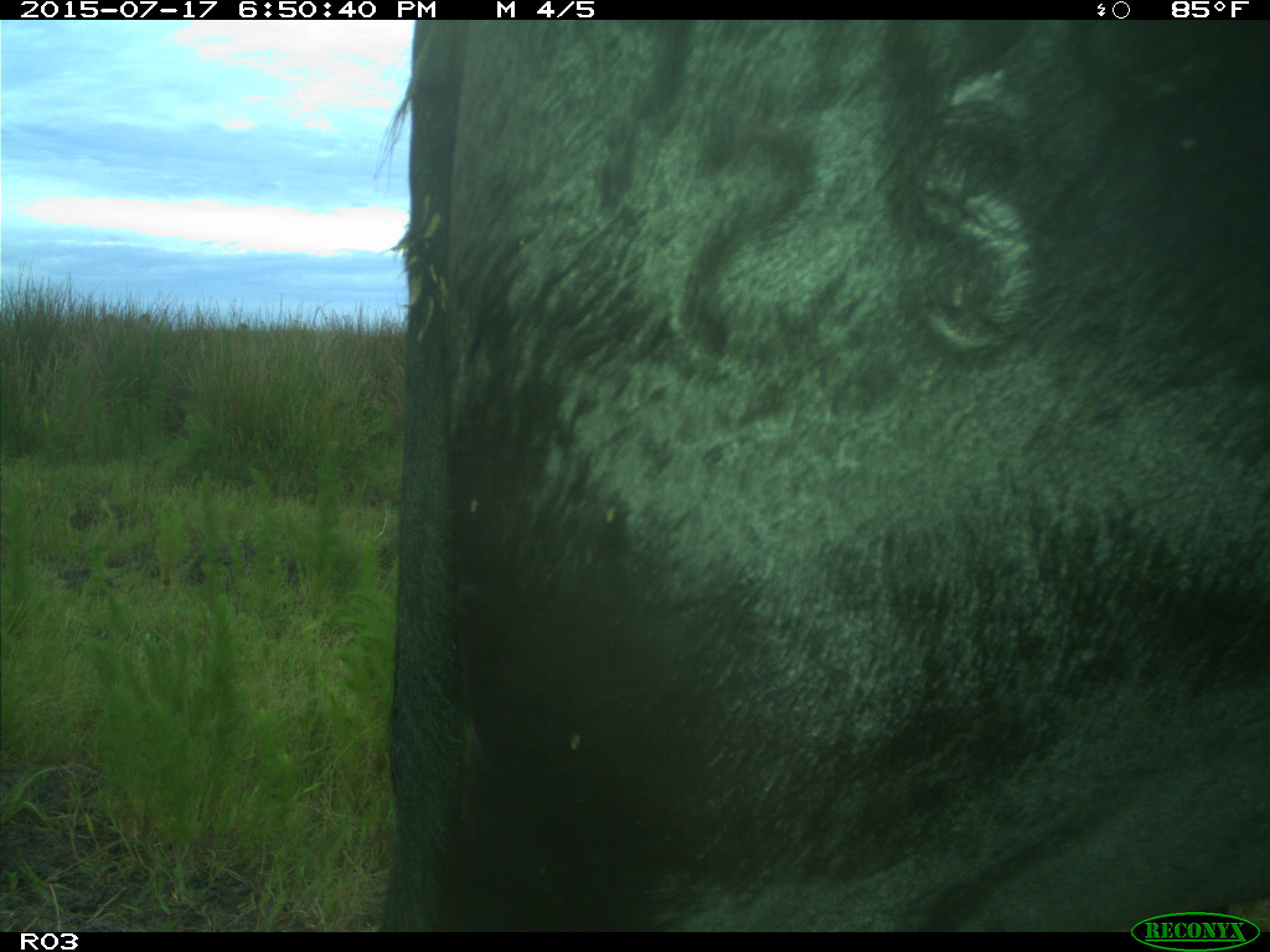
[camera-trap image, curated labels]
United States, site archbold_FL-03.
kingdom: Animalia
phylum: Chordata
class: Mammalia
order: Artiodactyla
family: Bovidae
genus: Bos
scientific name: Bos taurus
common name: domestic cow